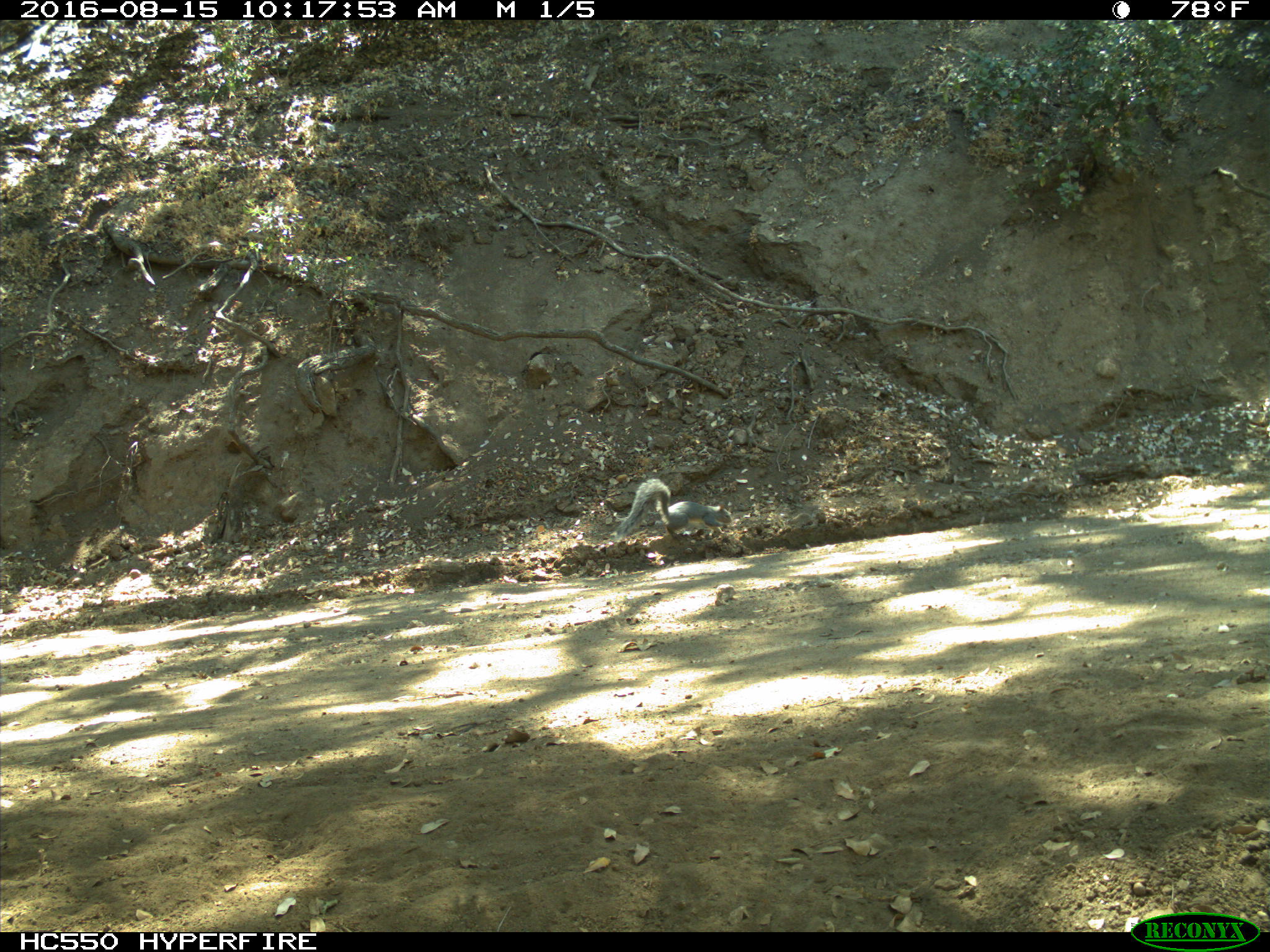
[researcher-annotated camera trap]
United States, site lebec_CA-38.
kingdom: Animalia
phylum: Chordata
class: Mammalia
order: Rodentia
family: Sciuridae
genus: Sciurus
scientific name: Sciurus carolinensis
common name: eastern gray squirrel